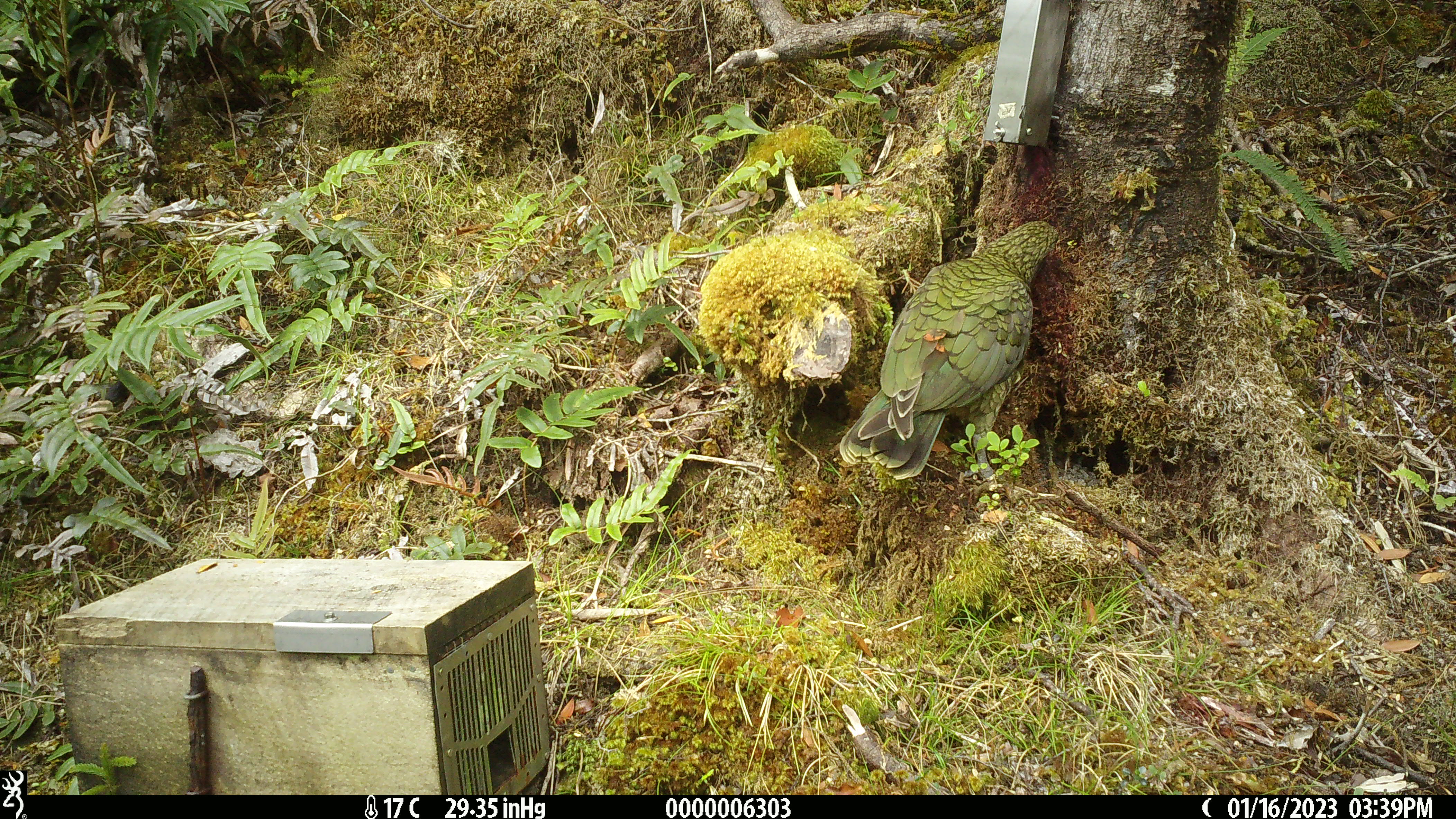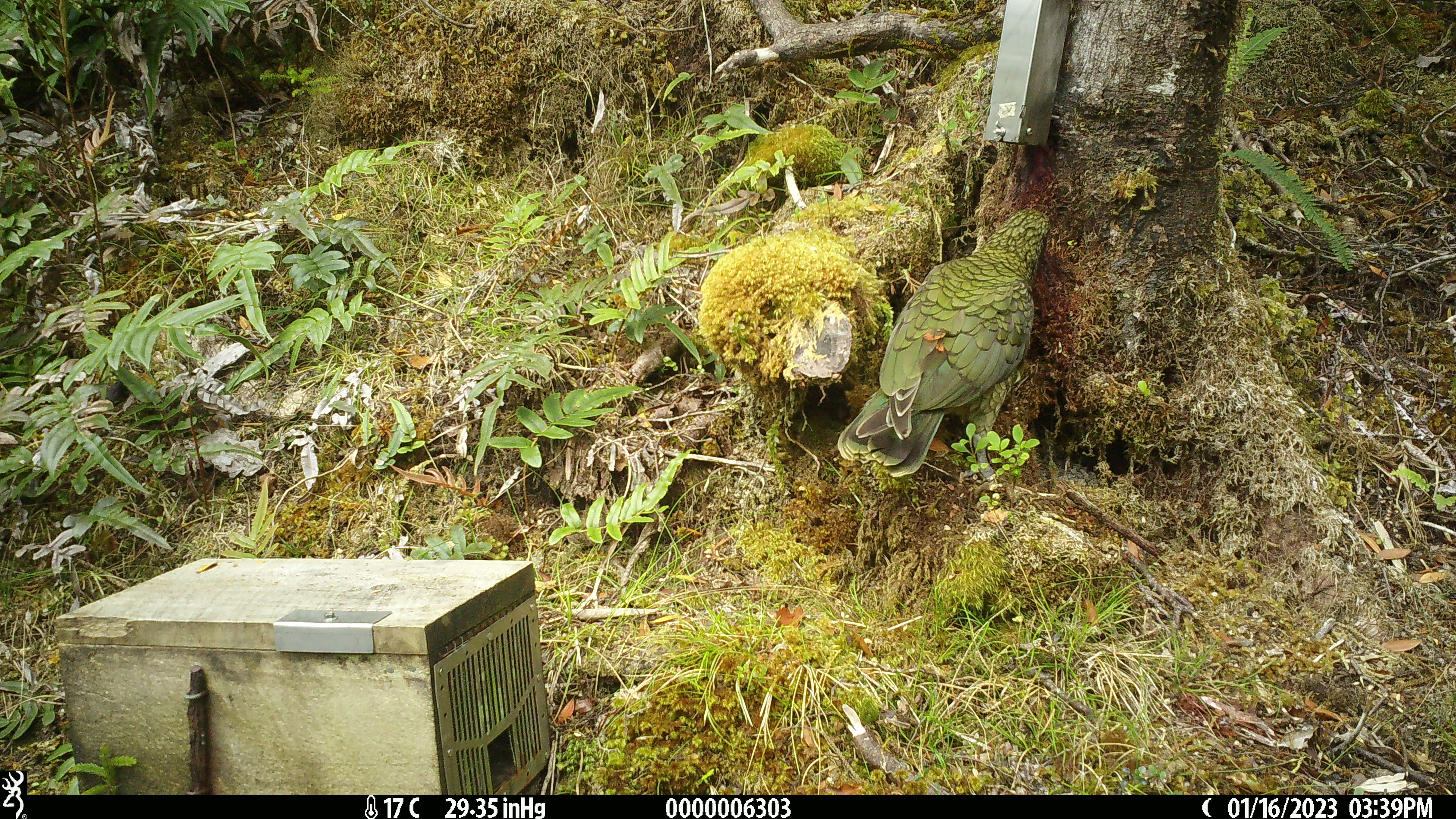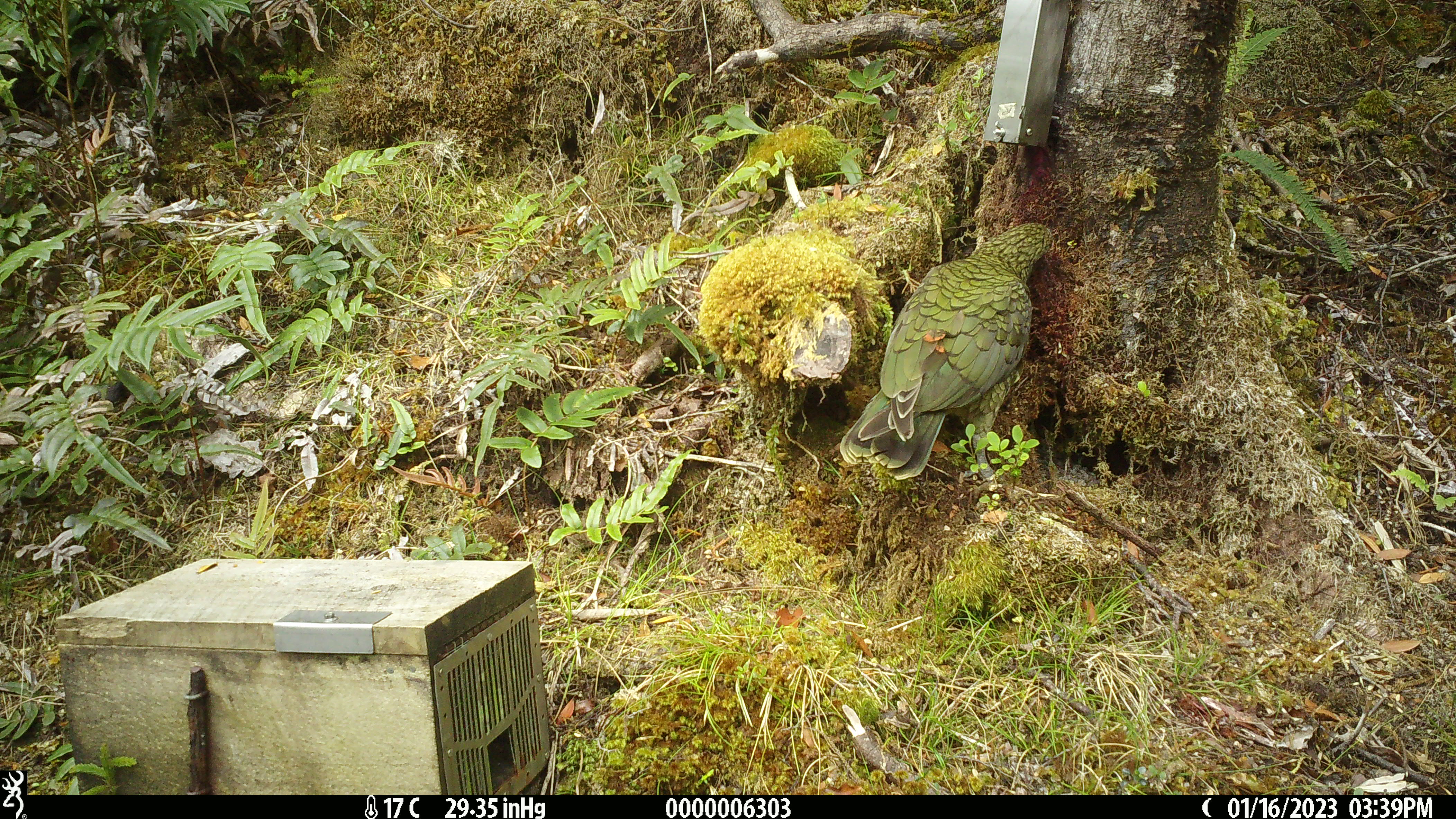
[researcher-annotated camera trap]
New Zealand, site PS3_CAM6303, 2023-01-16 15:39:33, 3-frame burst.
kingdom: Animalia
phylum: Chordata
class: Aves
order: Psittaciformes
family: Strigopidae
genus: Nestor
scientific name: Nestor notabilis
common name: kea